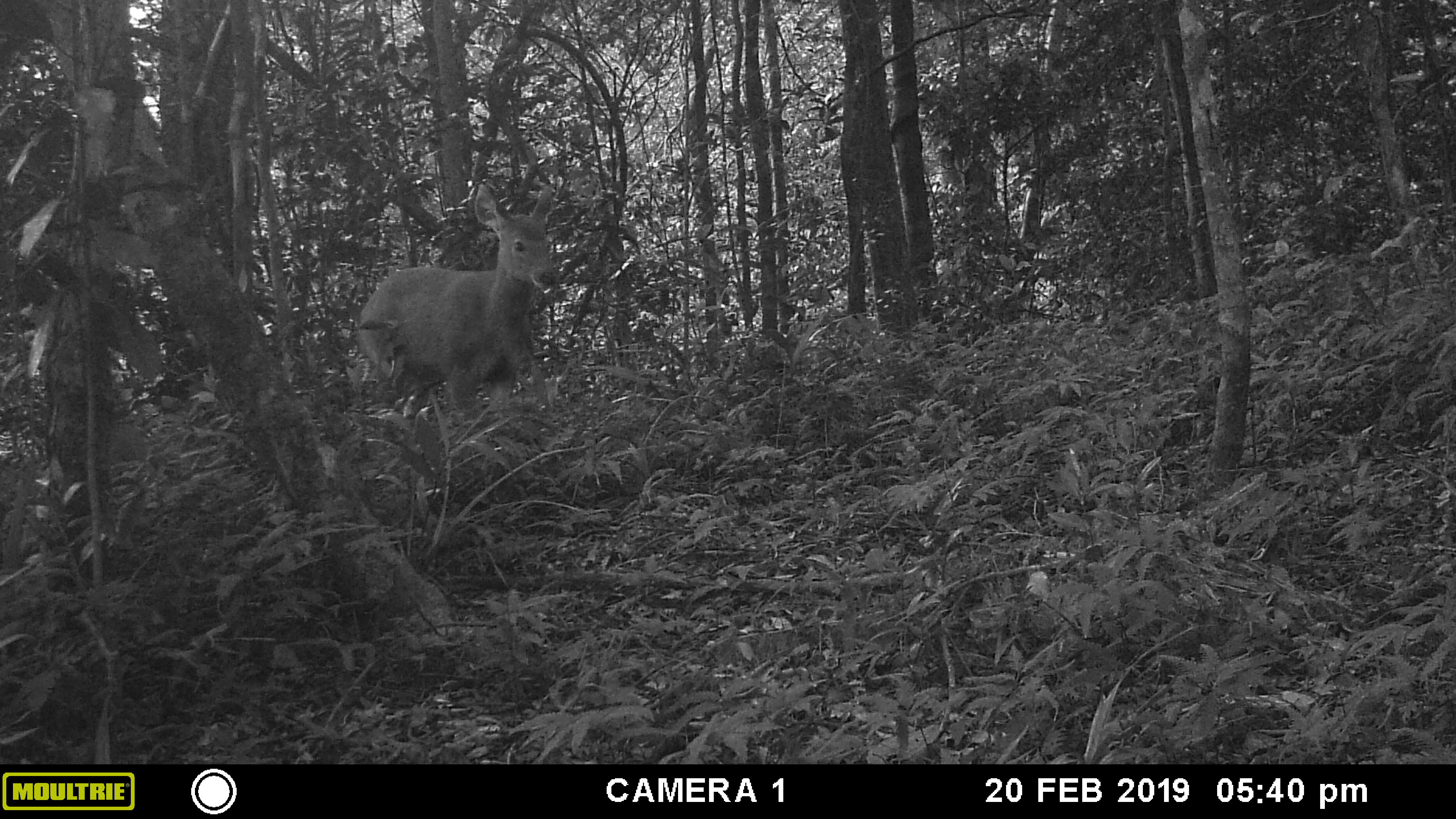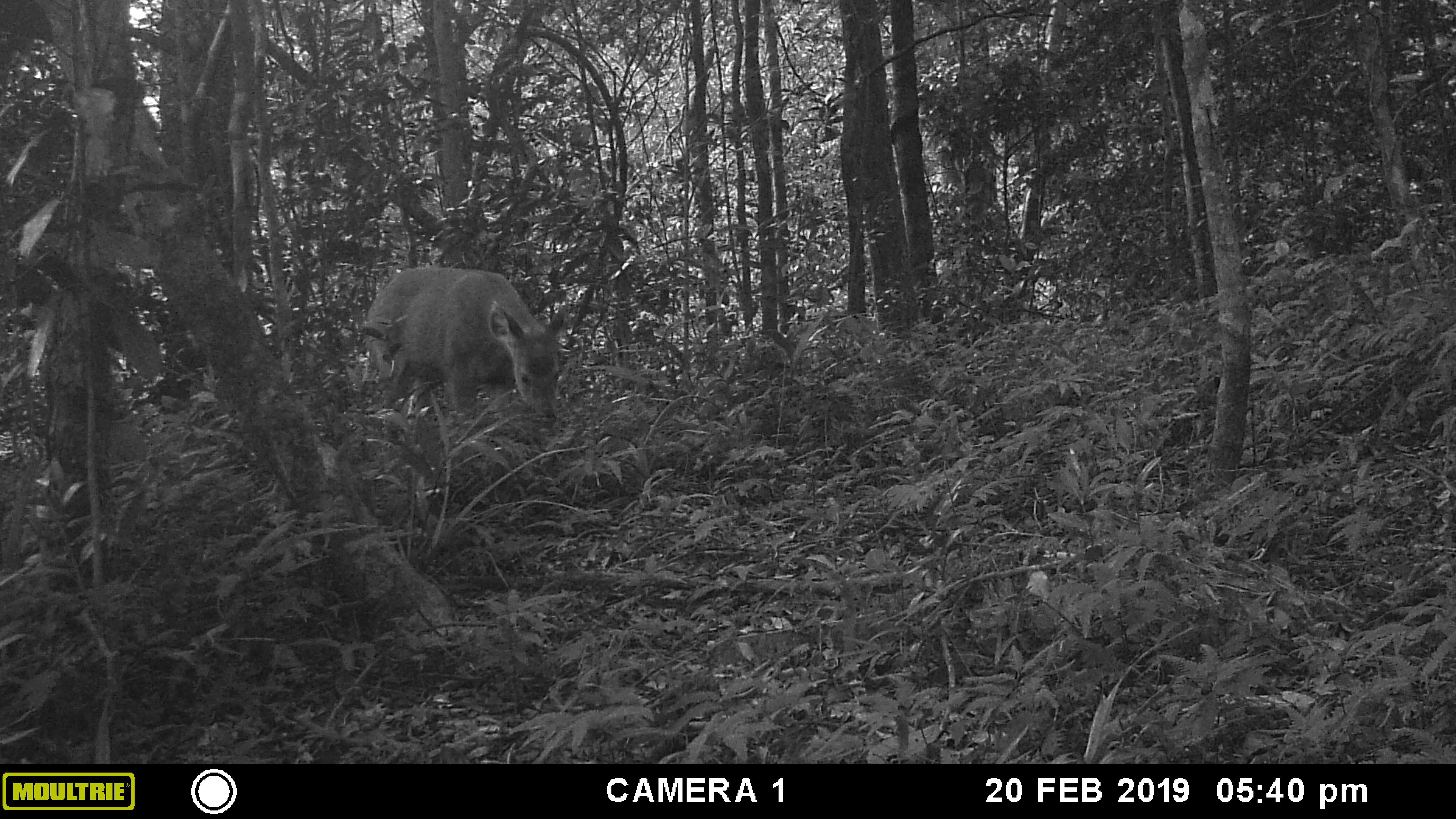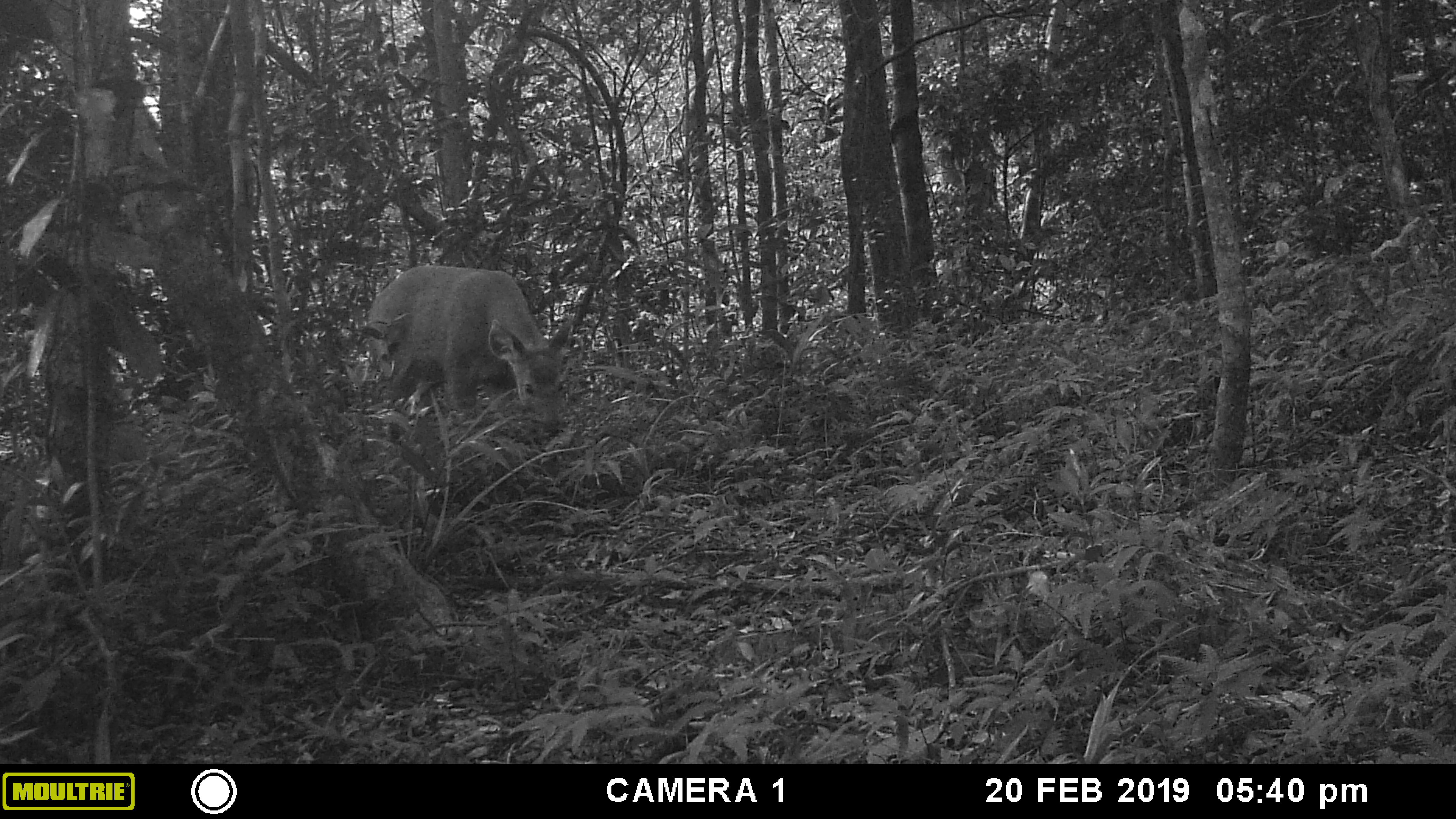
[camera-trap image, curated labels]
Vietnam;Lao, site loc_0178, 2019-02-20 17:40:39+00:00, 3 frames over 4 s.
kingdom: Animalia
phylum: Chordata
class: Mammalia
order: Artiodactyla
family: Cervidae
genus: Rusa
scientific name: Rusa unicolor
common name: sambar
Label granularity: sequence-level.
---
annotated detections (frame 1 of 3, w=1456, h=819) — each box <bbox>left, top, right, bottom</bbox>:
sambar: <bbox>355, 184, 557, 416</bbox>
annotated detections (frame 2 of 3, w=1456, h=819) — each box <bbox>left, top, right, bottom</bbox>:
sambar: <bbox>363, 265, 568, 426</bbox>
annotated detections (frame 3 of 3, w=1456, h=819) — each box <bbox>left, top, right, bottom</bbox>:
sambar: <bbox>365, 265, 573, 438</bbox>